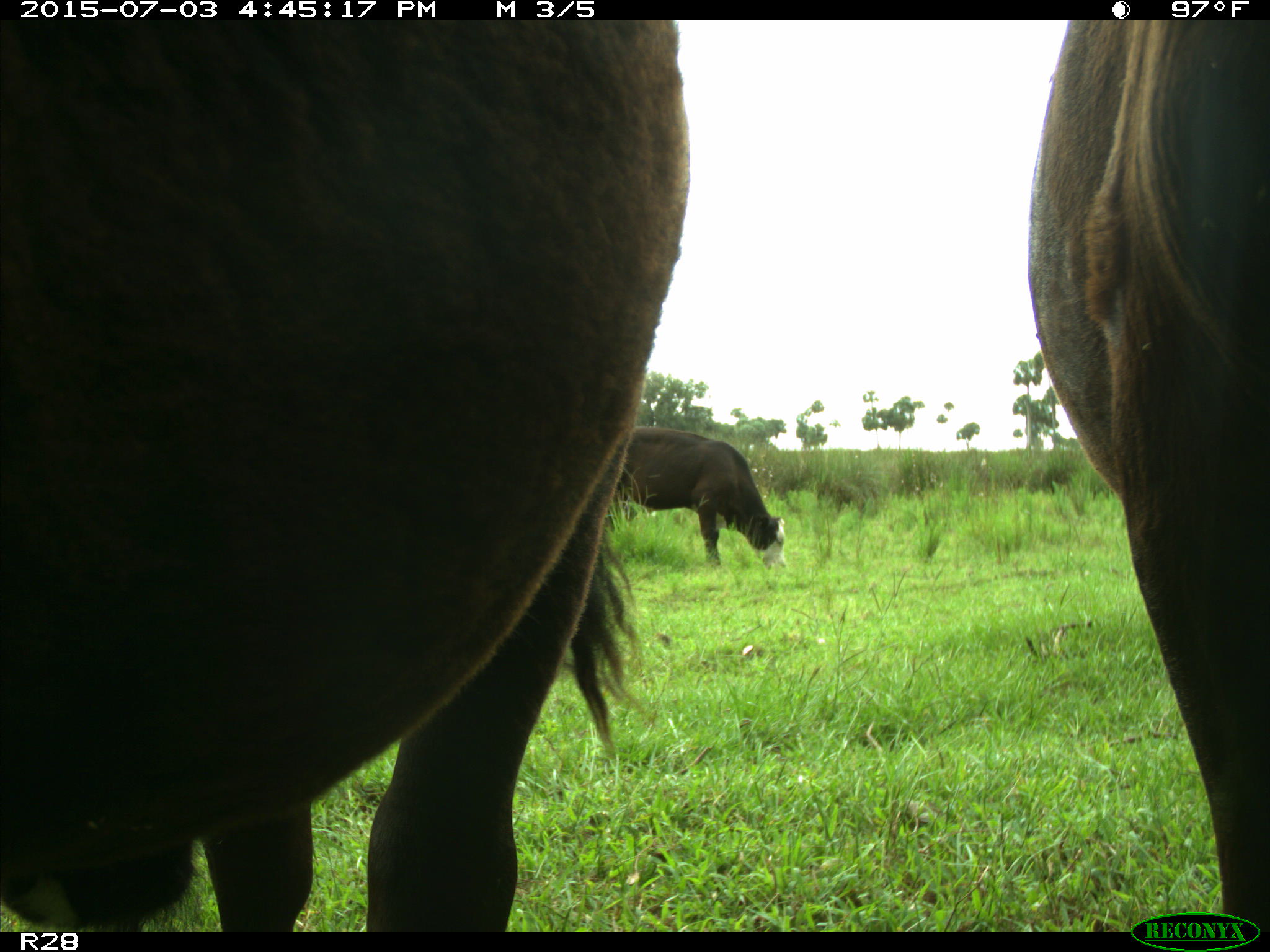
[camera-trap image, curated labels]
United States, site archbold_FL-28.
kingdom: Animalia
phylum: Chordata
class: Mammalia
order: Artiodactyla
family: Bovidae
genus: Bos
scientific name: Bos taurus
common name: domestic cow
Bos taurus (domestic cow).